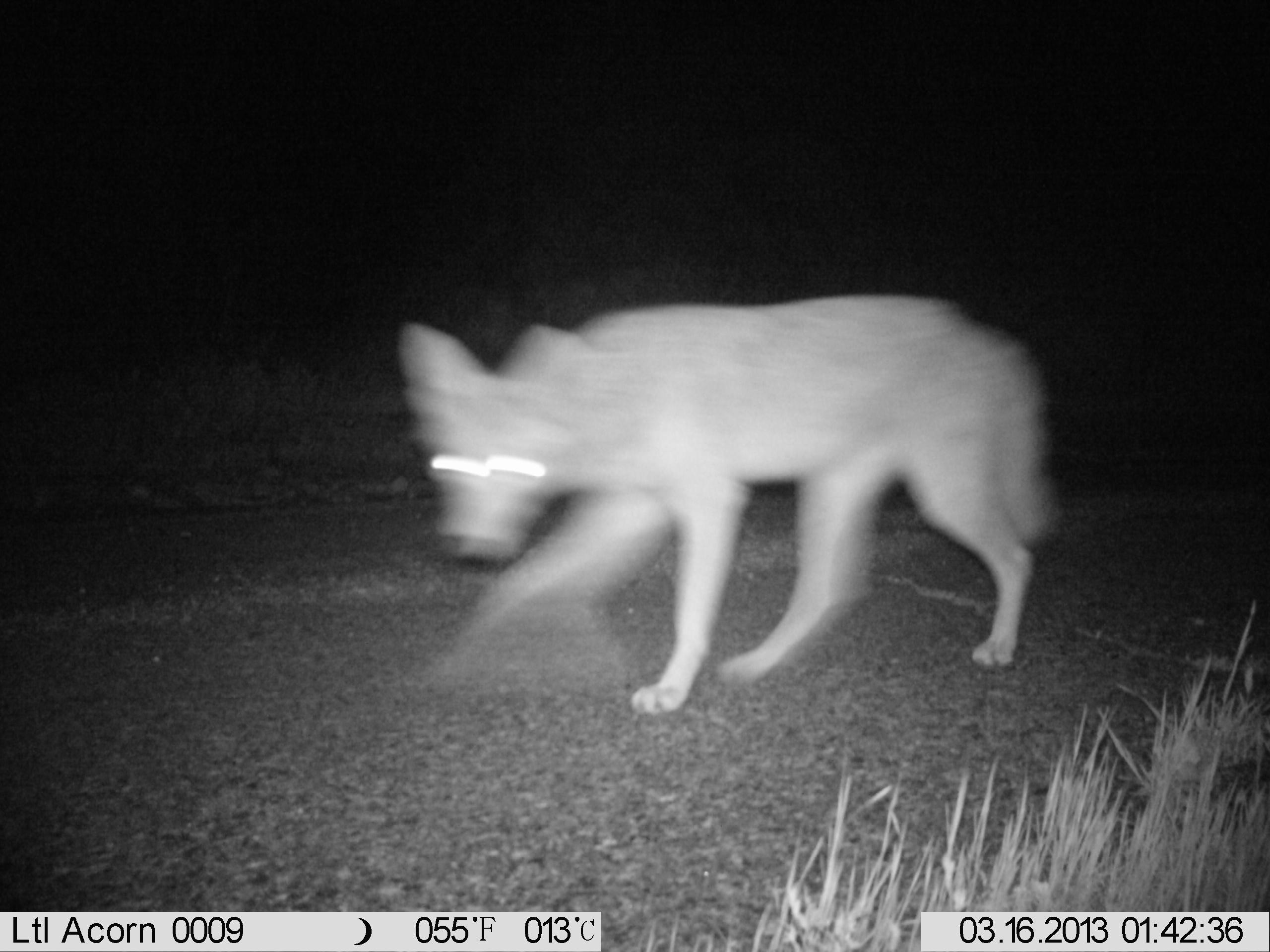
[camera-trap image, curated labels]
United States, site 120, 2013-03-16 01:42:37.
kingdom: Animalia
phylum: Chordata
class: Mammalia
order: Carnivora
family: Canidae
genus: Canis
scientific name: Canis latrans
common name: coyote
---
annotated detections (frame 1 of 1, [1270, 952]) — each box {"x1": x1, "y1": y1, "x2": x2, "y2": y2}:
coyote: {"x1": 386, "y1": 287, "x2": 1076, "y2": 712}